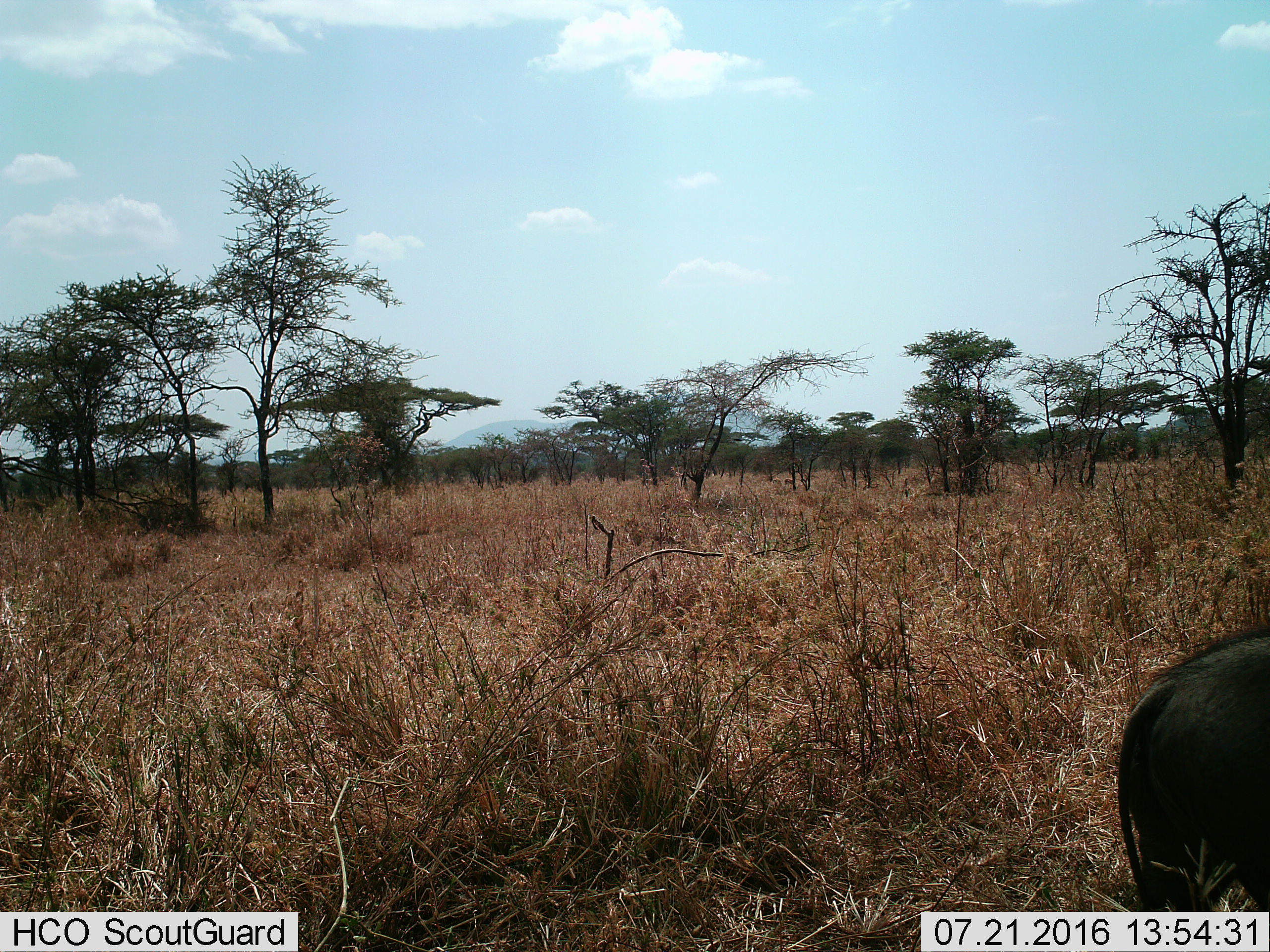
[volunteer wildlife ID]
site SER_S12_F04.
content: unidentified animal